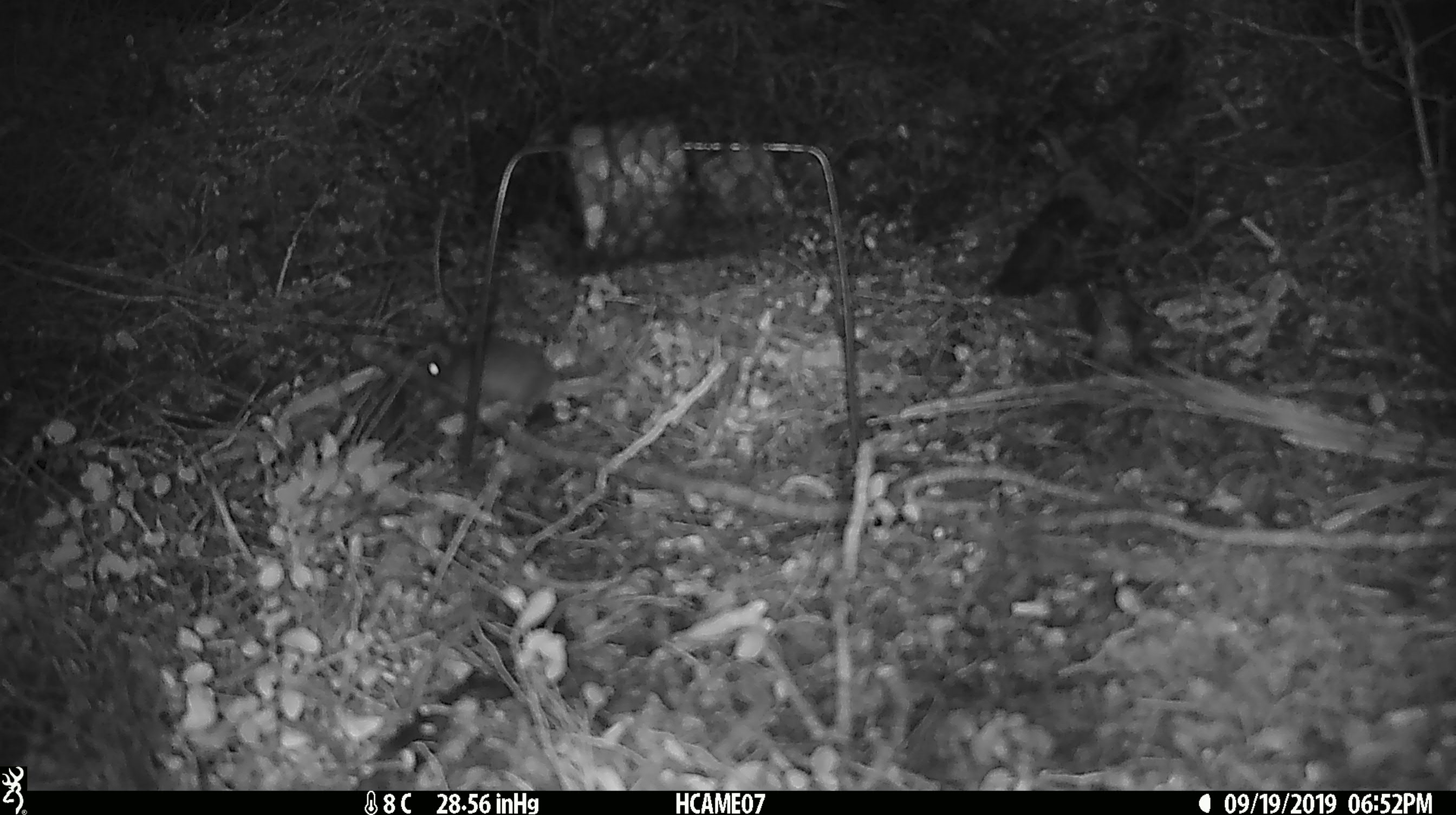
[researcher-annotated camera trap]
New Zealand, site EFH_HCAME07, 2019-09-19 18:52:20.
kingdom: Animalia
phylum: Chordata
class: Mammalia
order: Rodentia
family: Muridae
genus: Mus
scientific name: Mus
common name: mouse